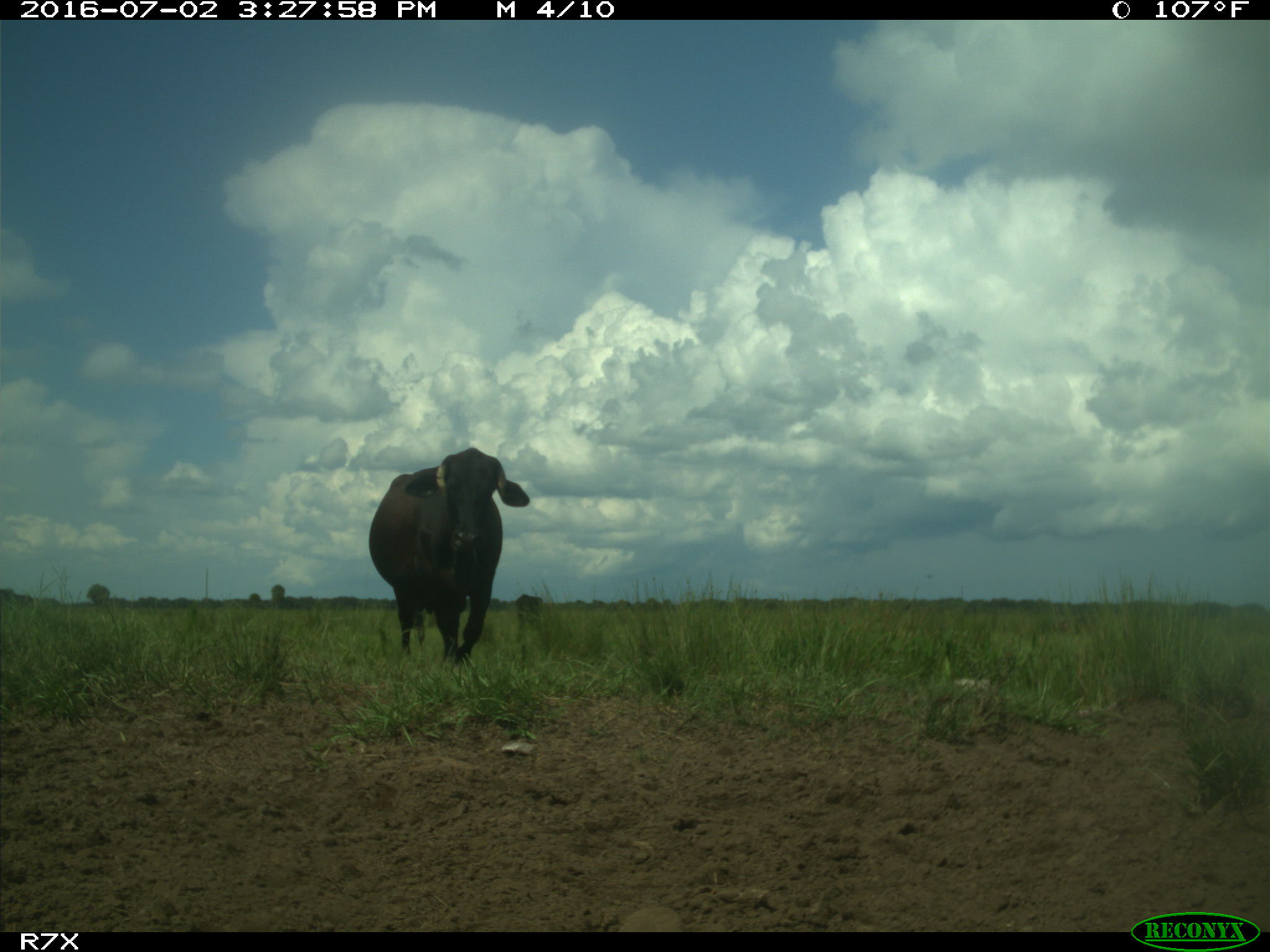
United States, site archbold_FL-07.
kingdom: Animalia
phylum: Chordata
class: Mammalia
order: Artiodactyla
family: Bovidae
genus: Bos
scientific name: Bos taurus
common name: domestic cow